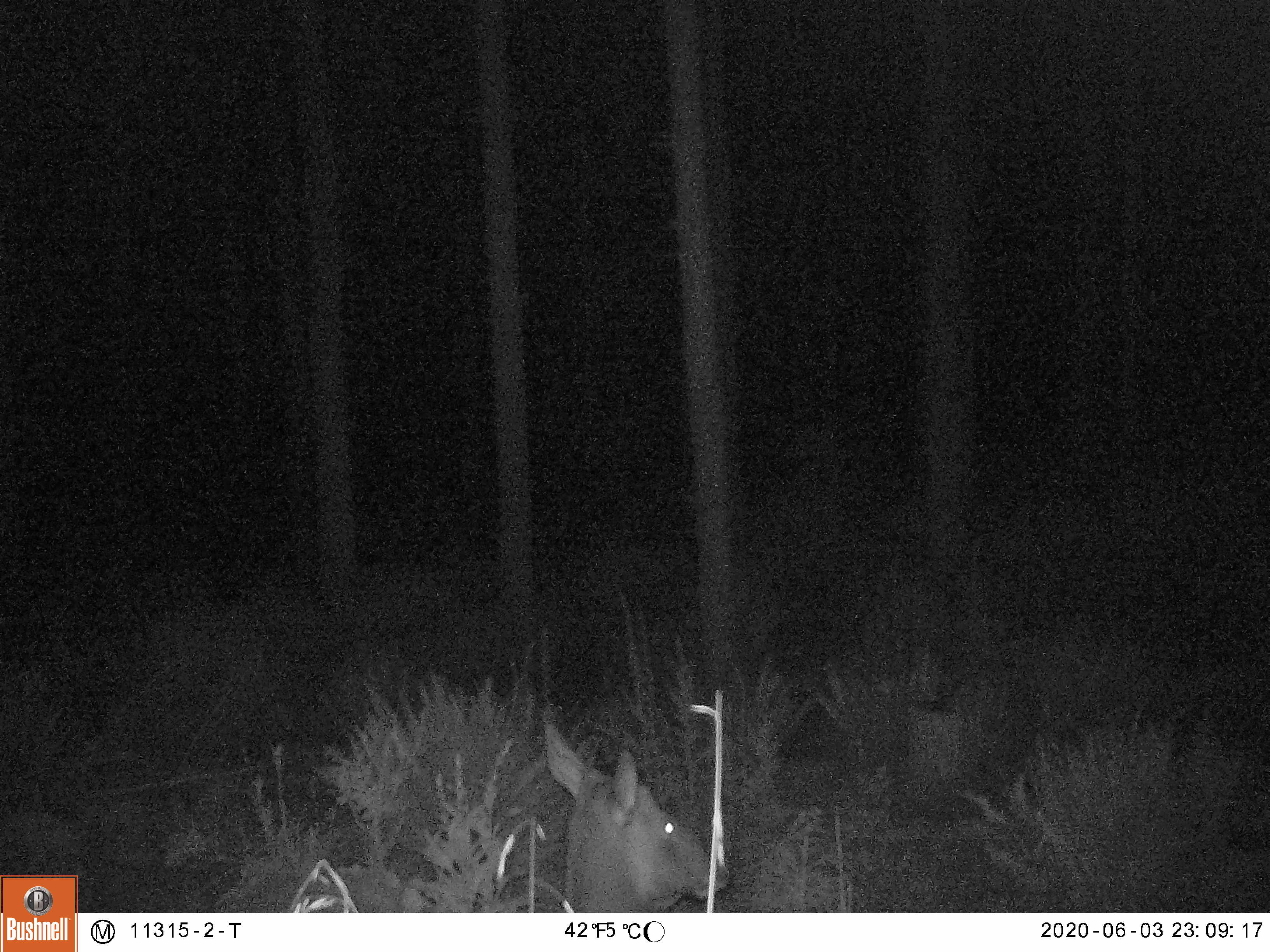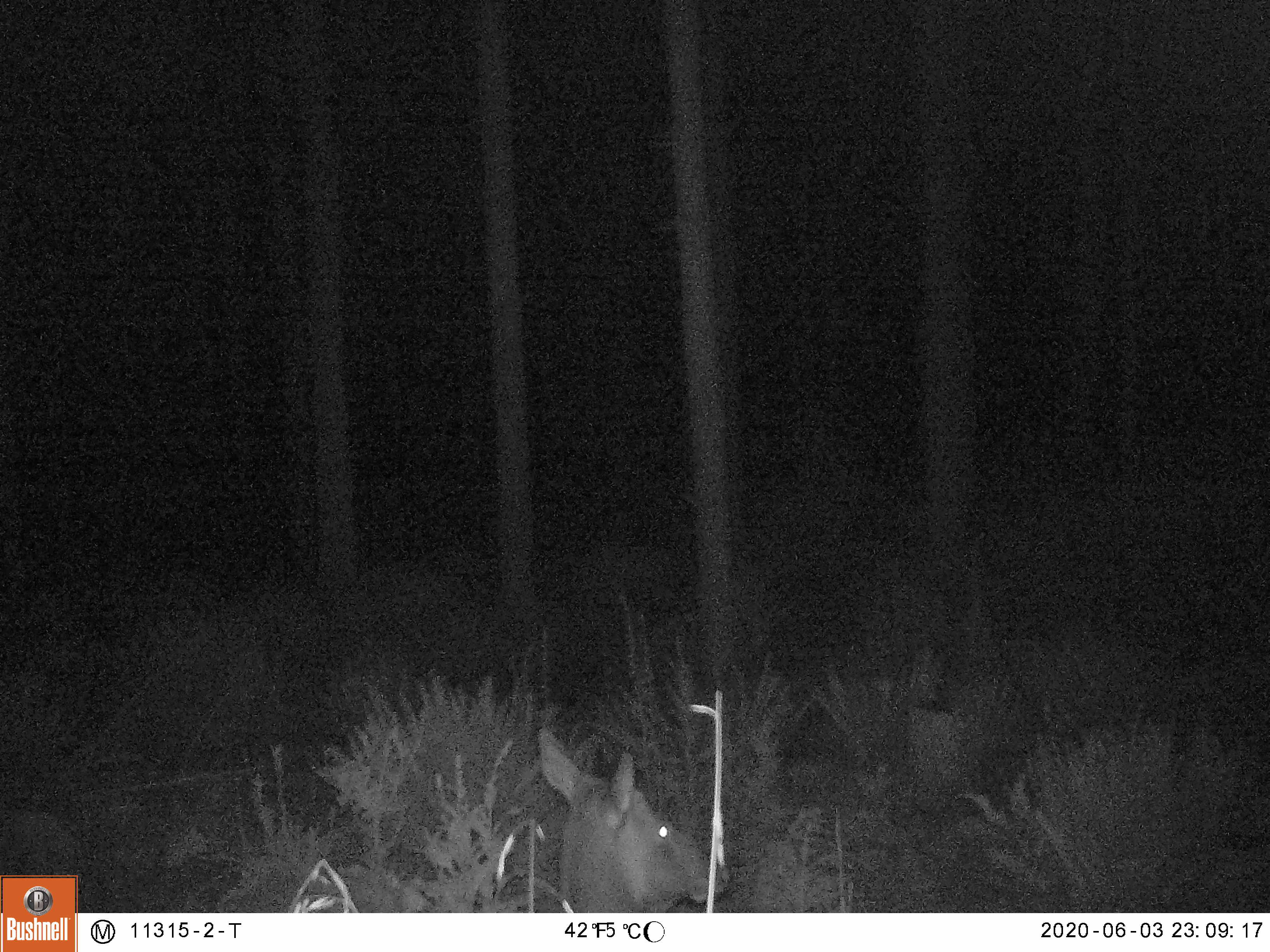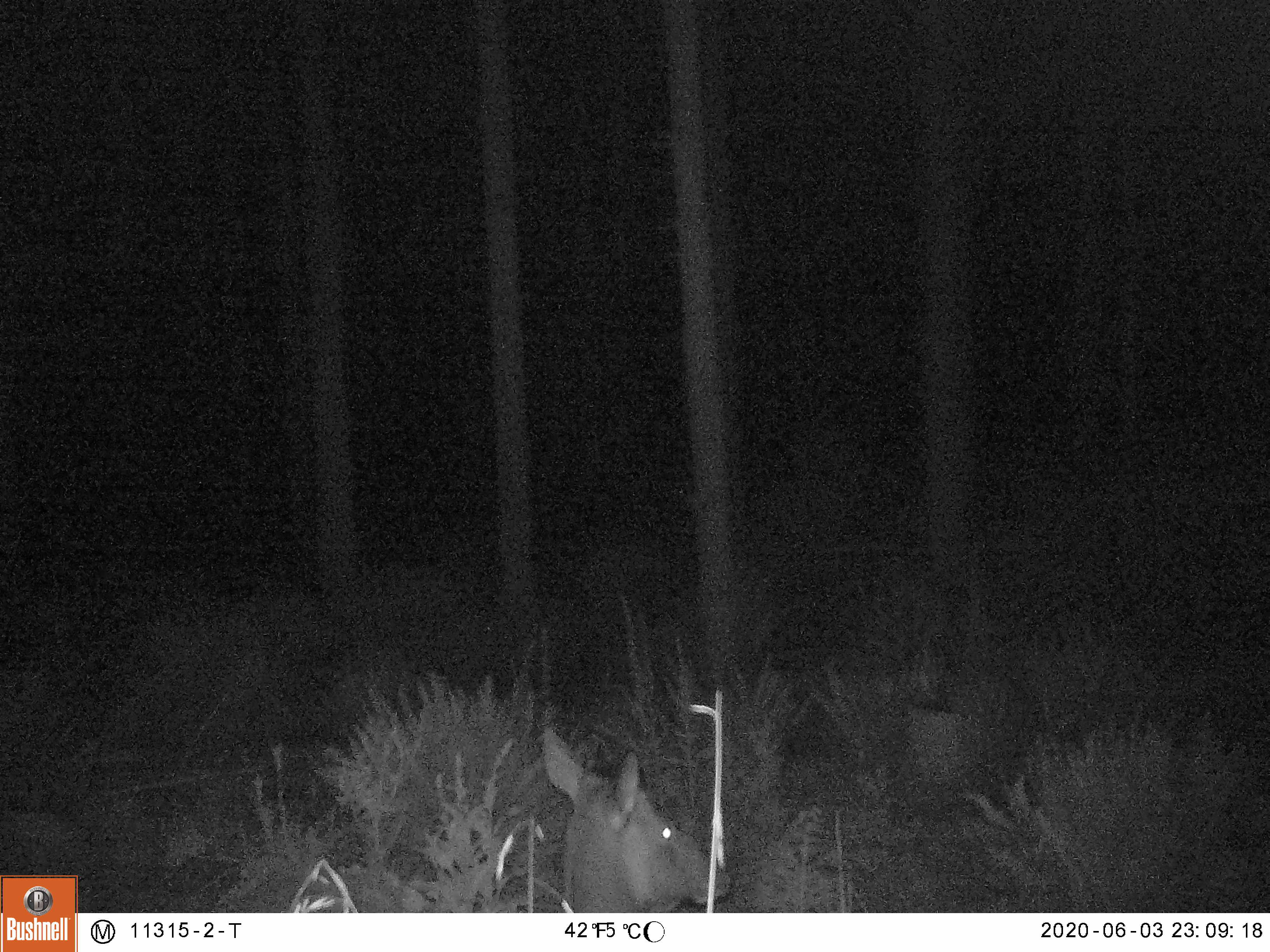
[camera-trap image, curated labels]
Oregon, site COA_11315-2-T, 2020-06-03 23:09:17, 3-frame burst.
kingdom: Animalia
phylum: Chordata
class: Mammalia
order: Artiodactyla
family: Cervidae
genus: Cervus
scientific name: Cervus canadensis roosevelti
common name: roosevelt elk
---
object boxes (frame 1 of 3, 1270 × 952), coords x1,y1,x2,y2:
roosevelt elk: 527,706,735,904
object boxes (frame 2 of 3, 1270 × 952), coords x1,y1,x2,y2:
roosevelt elk: 521,710,732,904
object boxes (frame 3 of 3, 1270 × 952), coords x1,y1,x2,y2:
roosevelt elk: 525,715,732,906